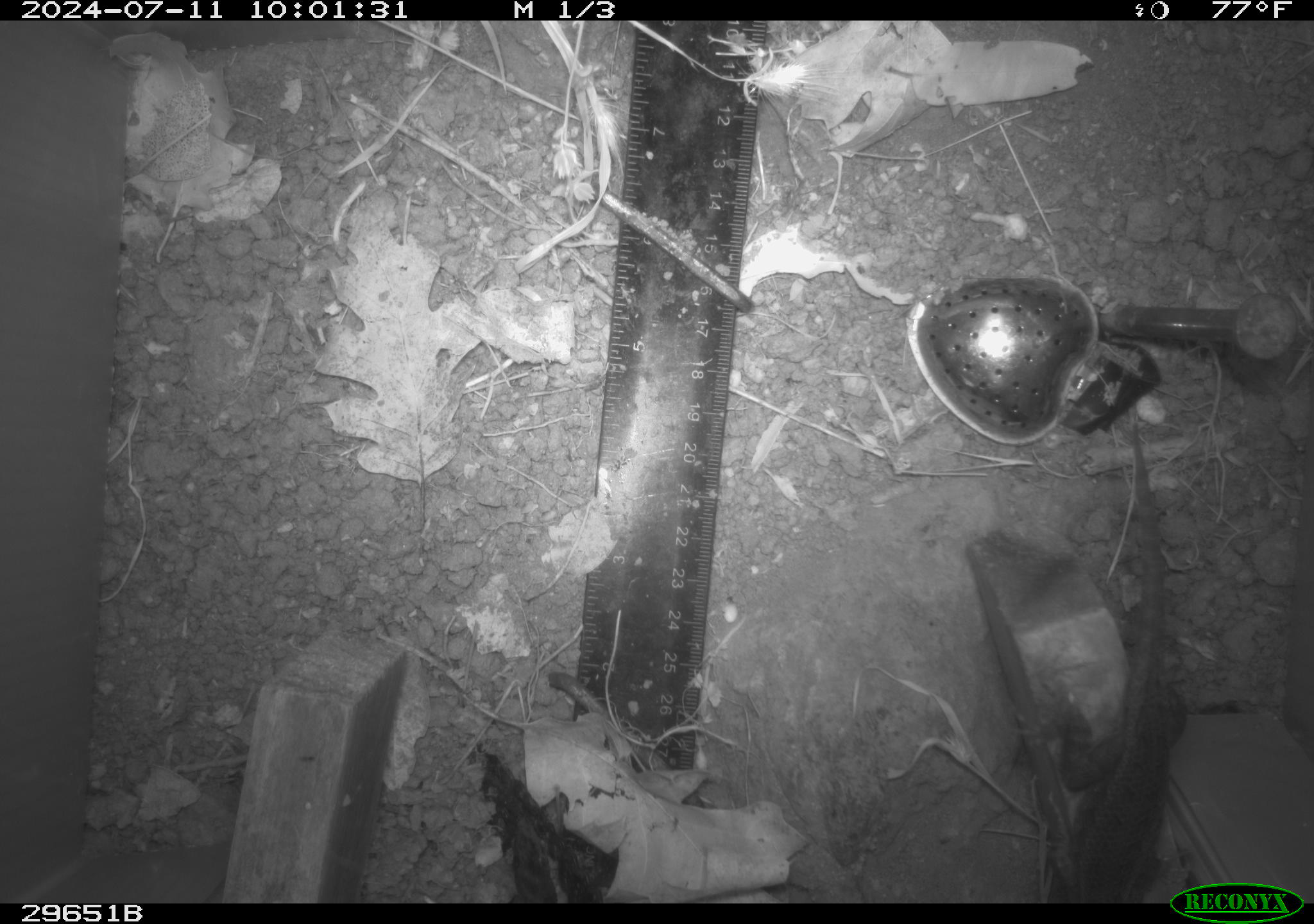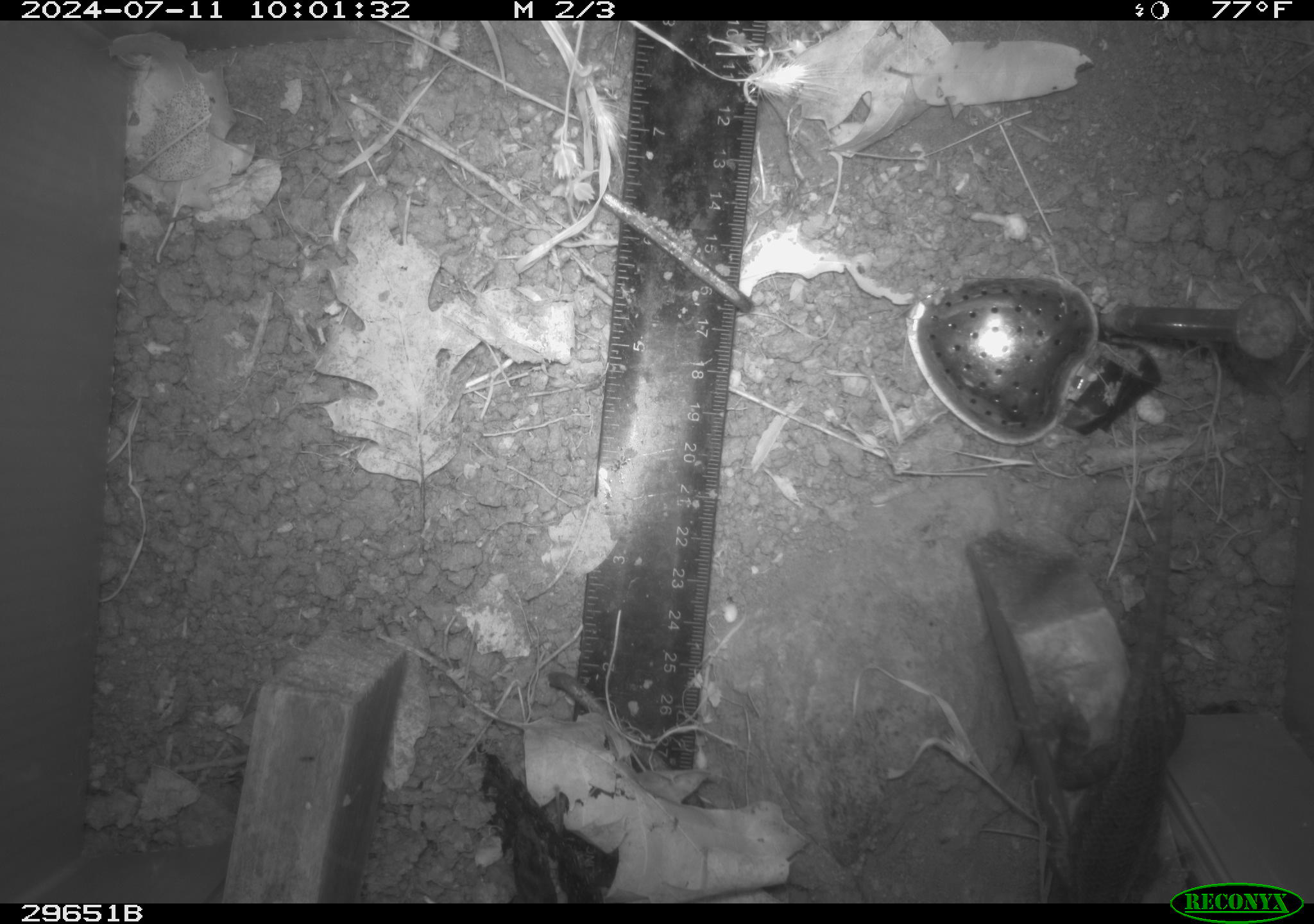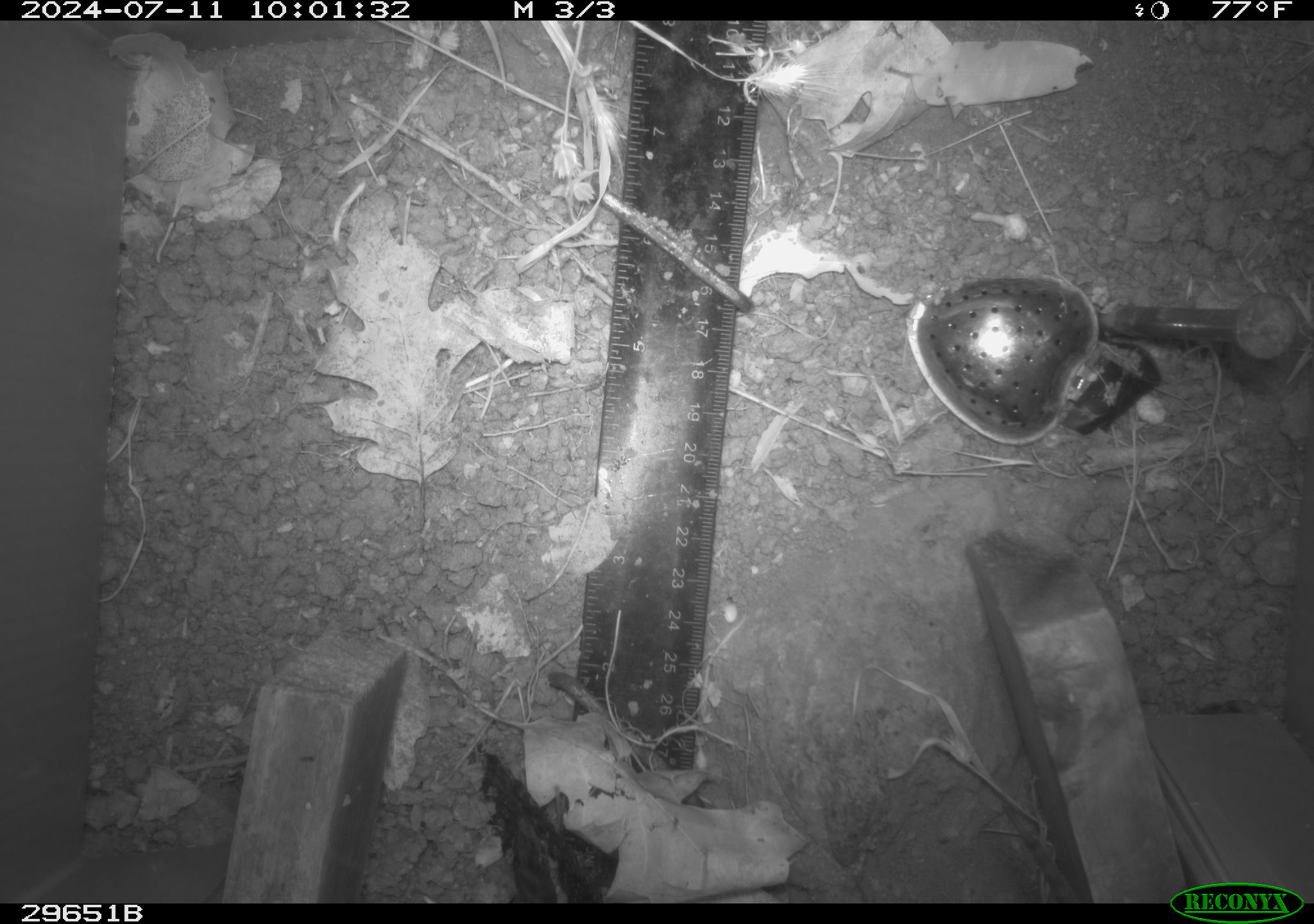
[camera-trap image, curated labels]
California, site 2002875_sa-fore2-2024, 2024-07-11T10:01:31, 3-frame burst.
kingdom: Animalia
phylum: Chordata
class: Reptilia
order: Squamata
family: Phrynosomatidae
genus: Sceloporus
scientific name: Sceloporus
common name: spiny lizards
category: sceloporus species